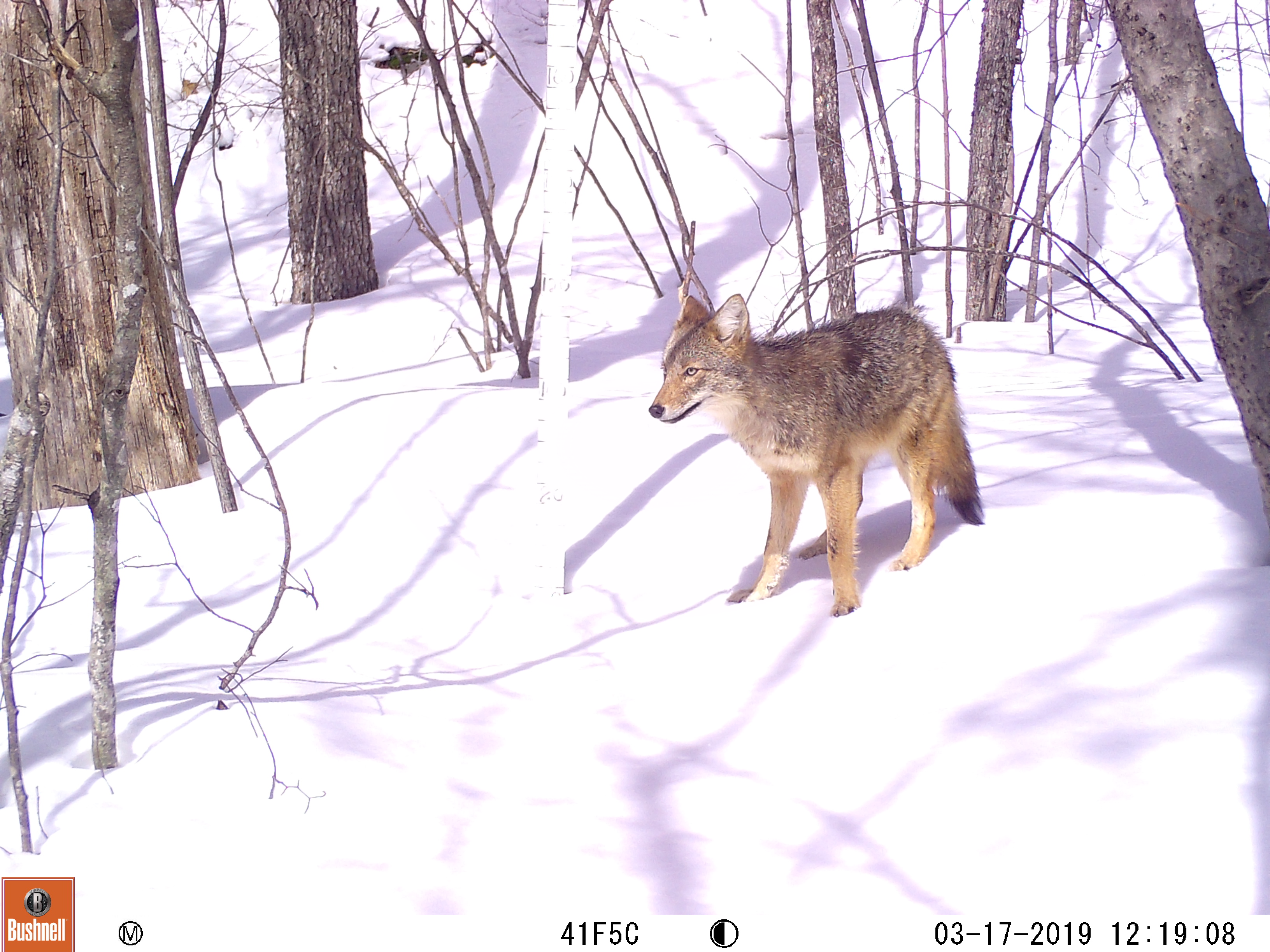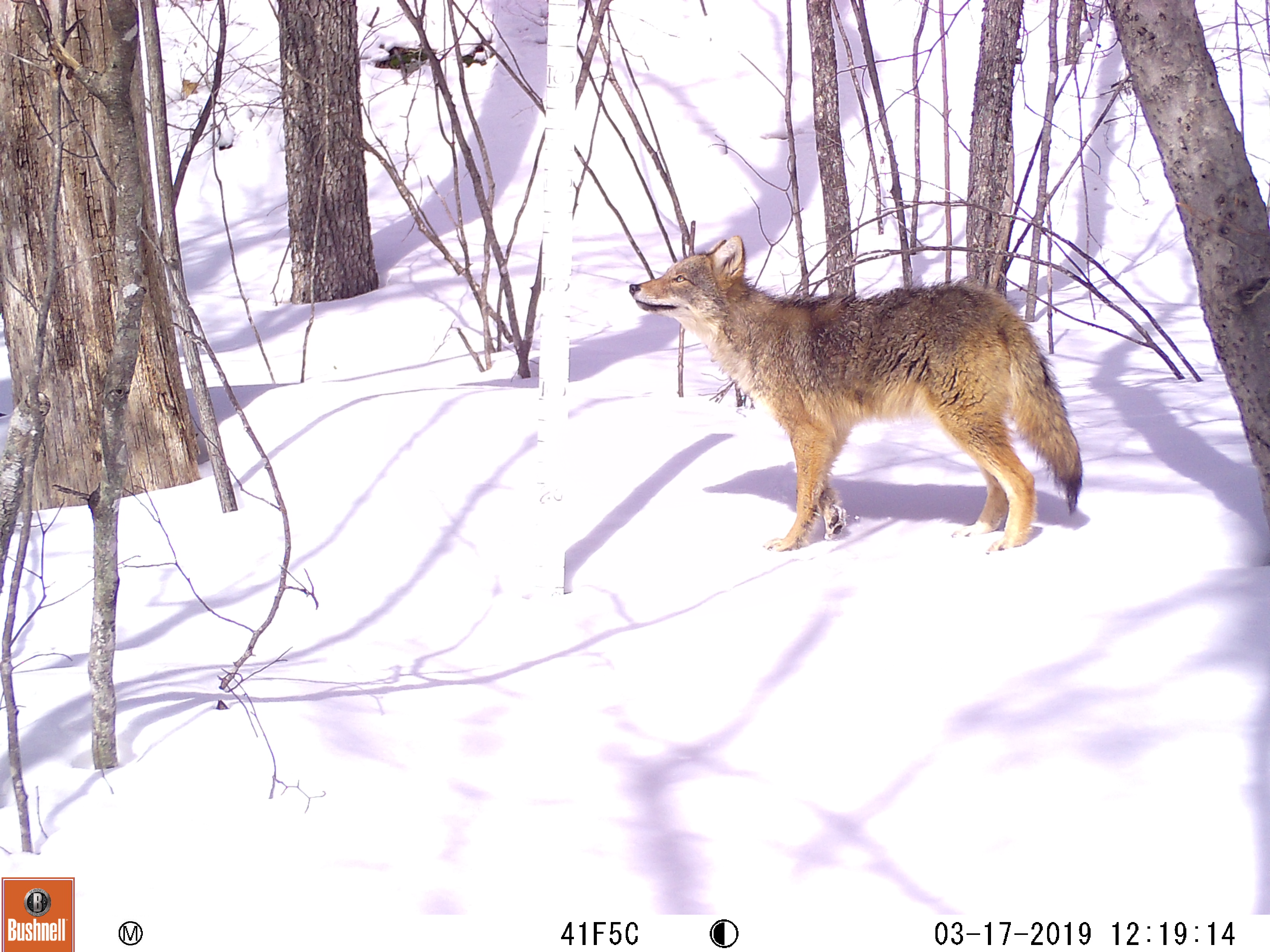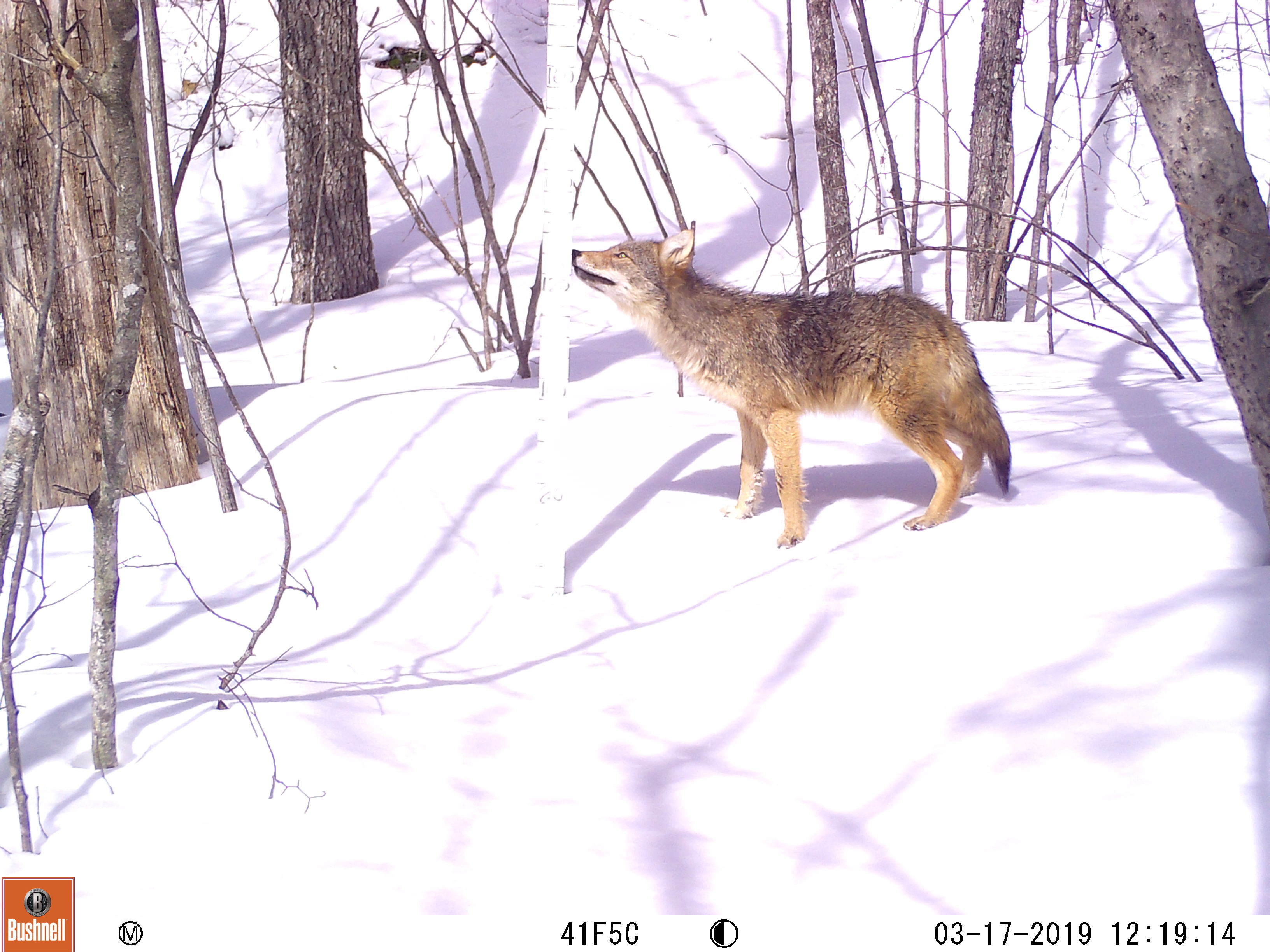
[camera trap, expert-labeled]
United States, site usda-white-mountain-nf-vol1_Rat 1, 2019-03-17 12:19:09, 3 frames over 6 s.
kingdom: Animalia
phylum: Chordata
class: Mammalia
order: Carnivora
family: Canidae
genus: Canis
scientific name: Canis latrans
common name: coyote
Coyote (Canis latrans).